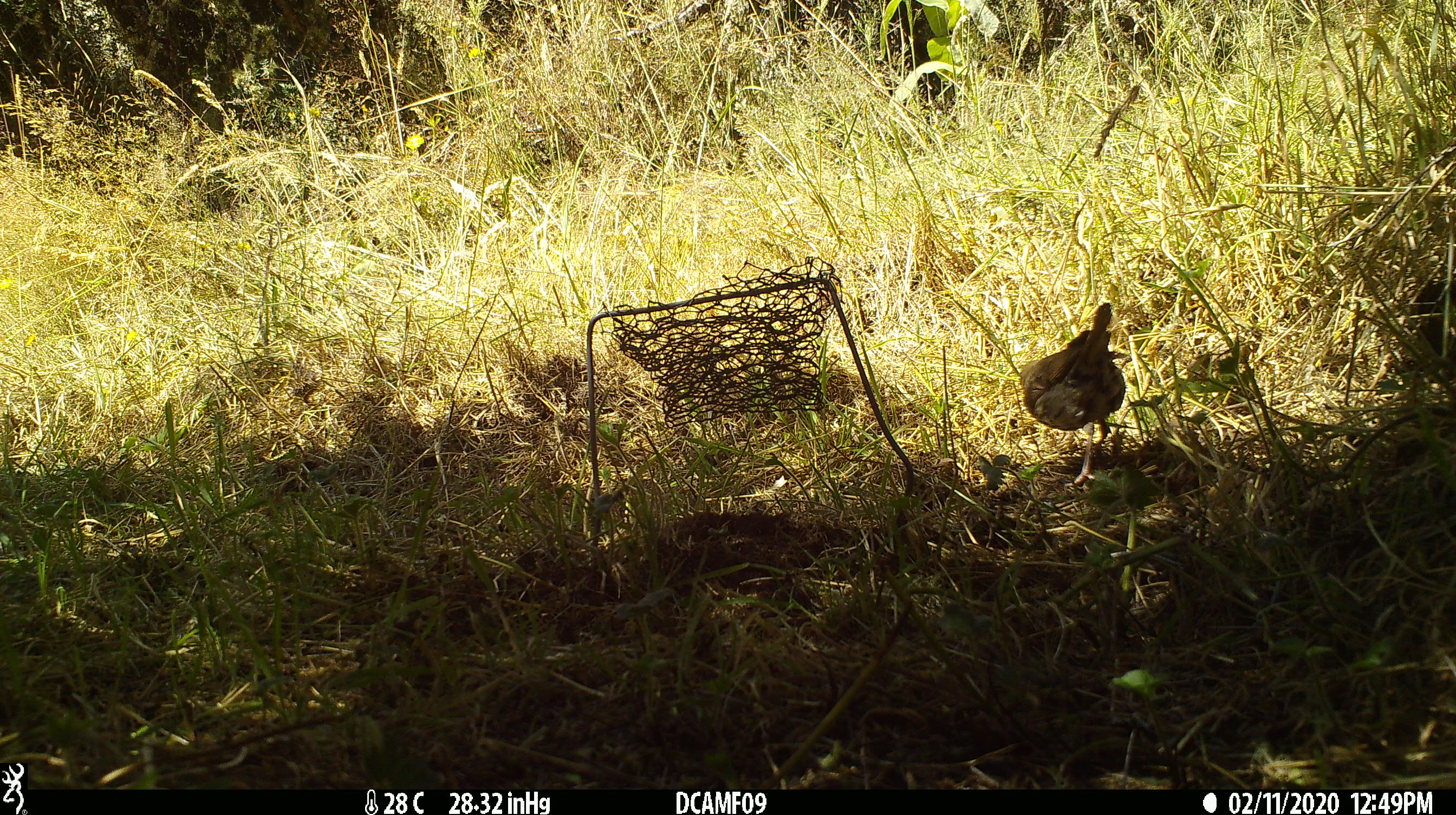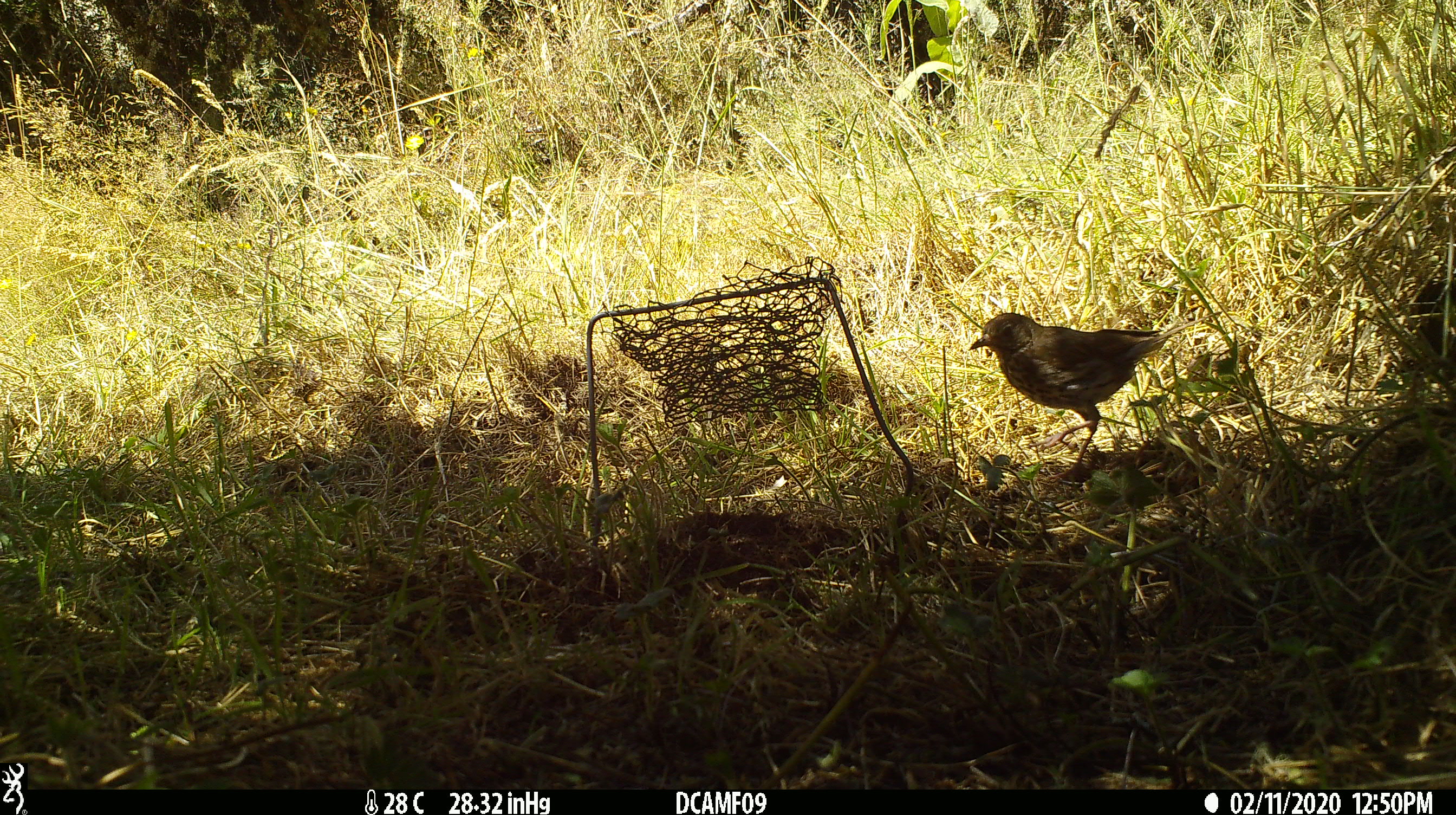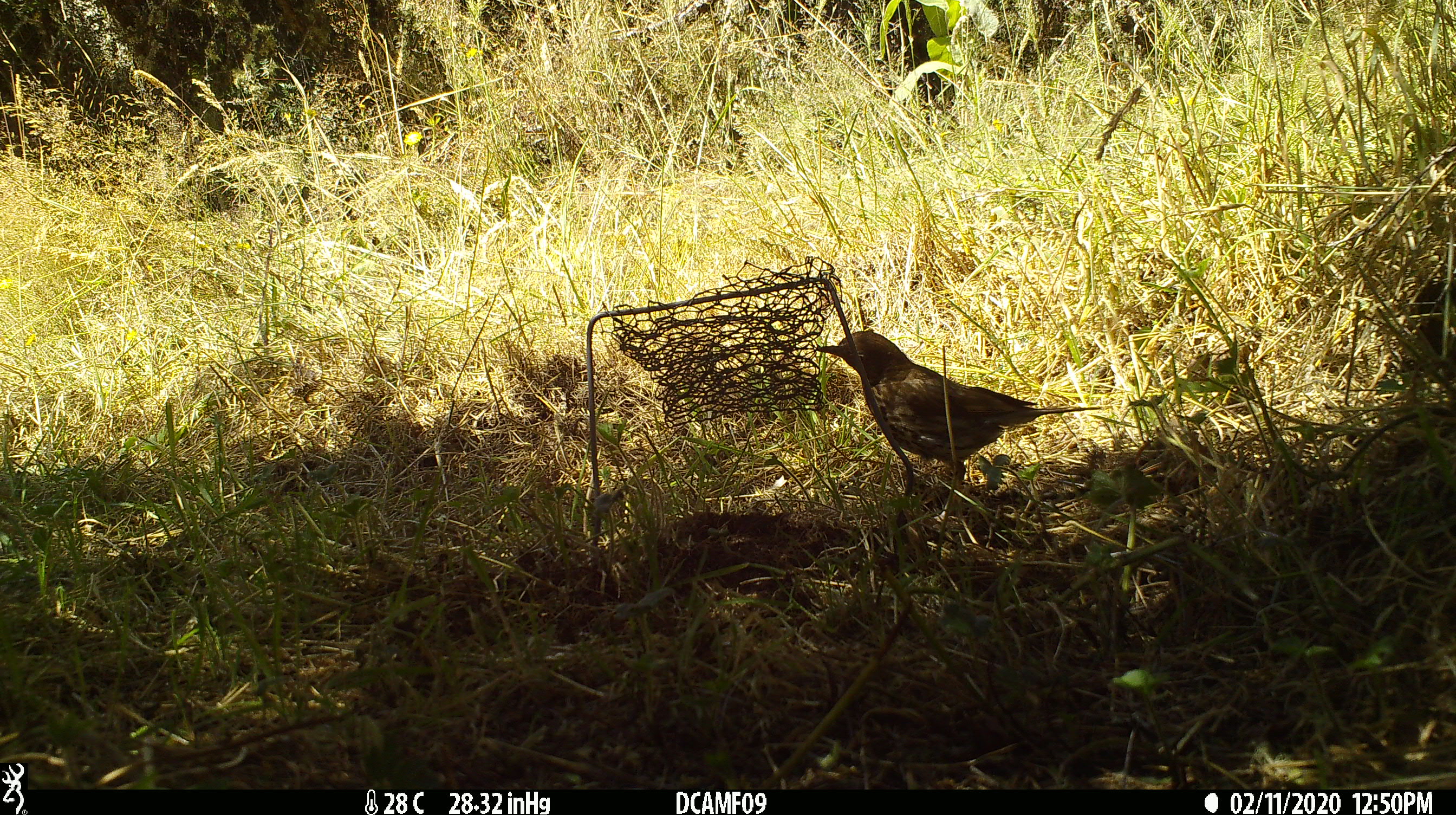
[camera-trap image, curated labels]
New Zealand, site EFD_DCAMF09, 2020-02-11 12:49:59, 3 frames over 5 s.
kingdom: Animalia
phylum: Chordata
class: Aves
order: Passeriformes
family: Turdidae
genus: Turdus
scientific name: Turdus philomelos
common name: song thrush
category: thrush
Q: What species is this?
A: Thrush (song thrush) (Turdus philomelos).